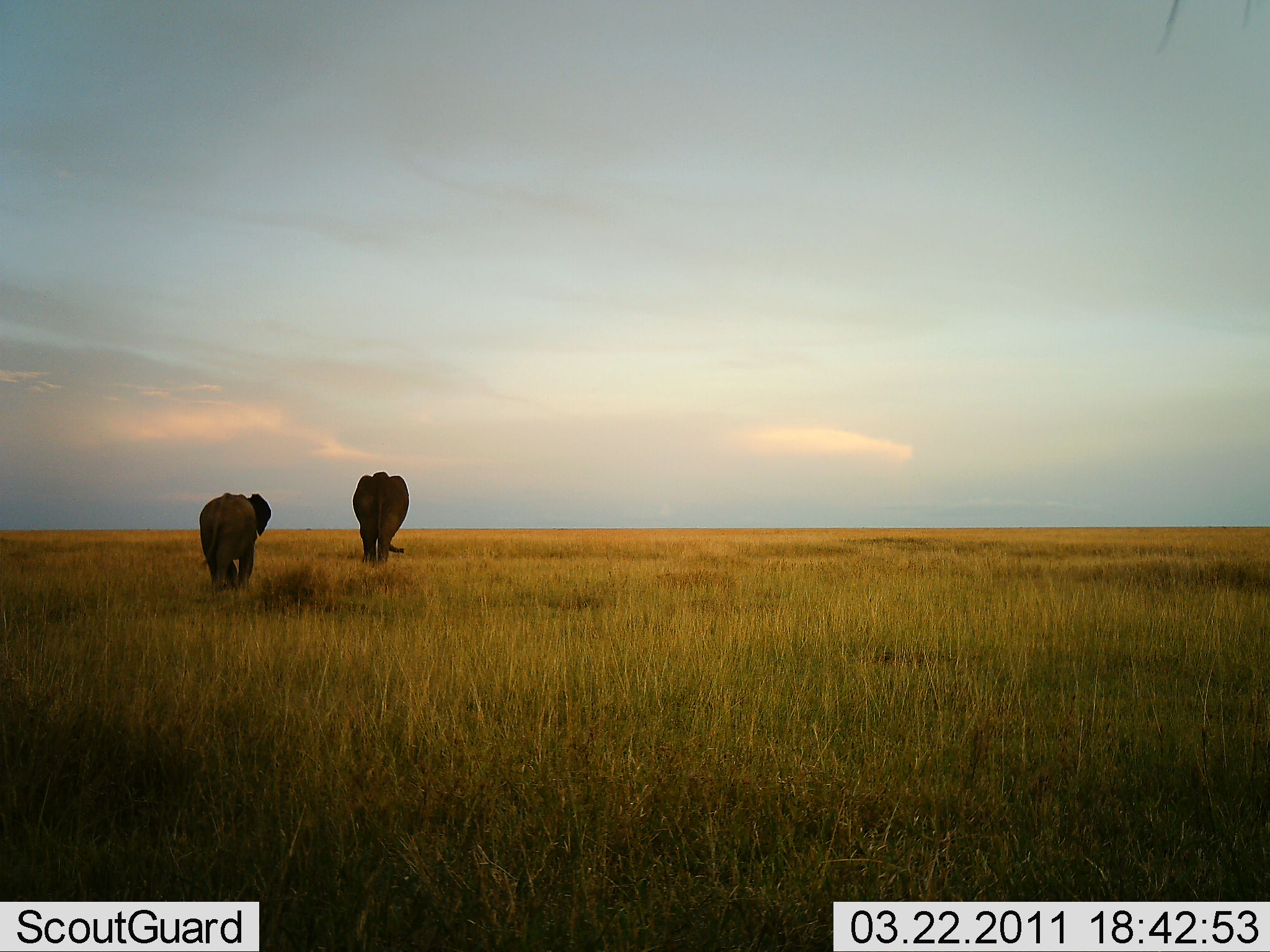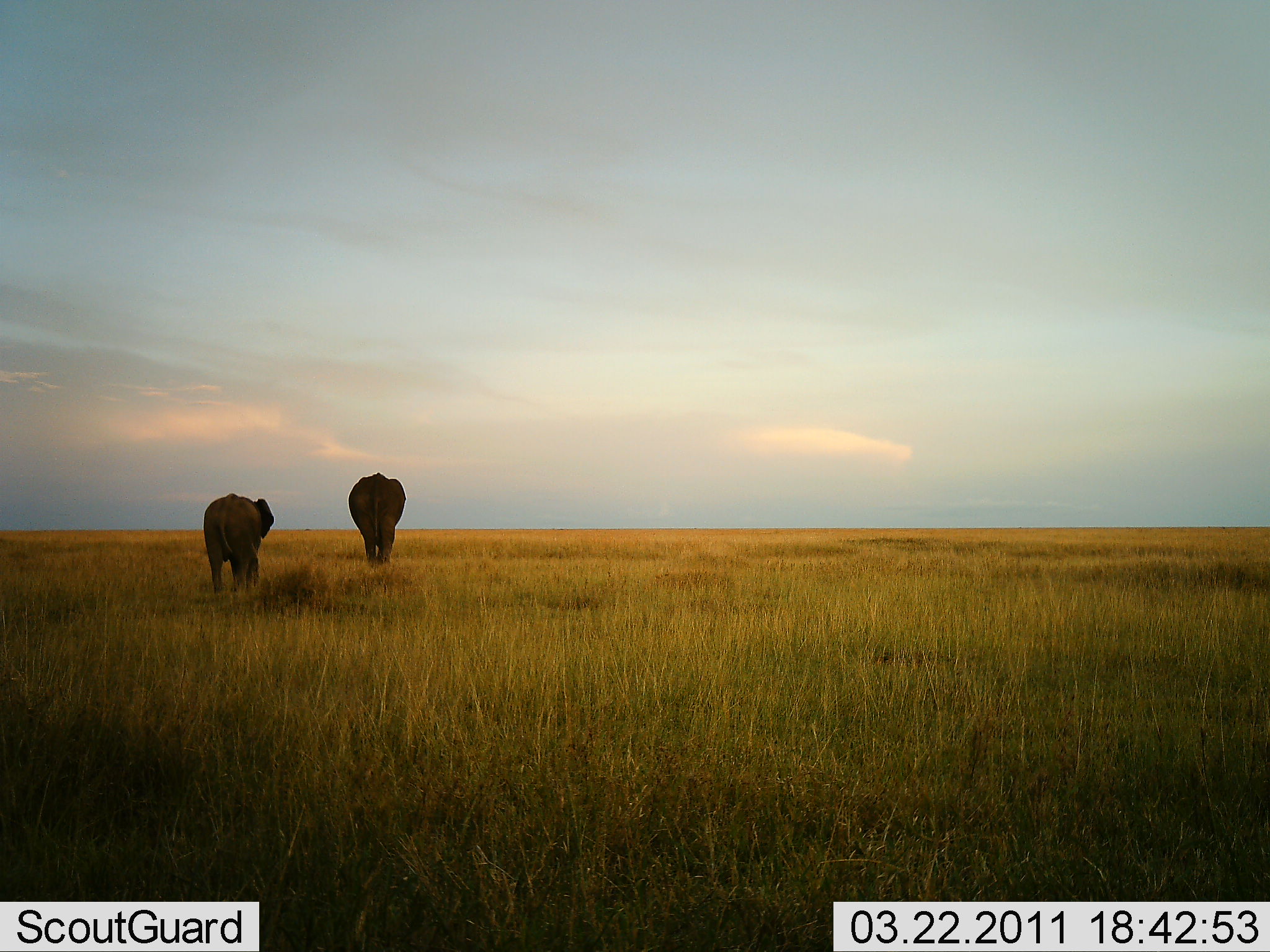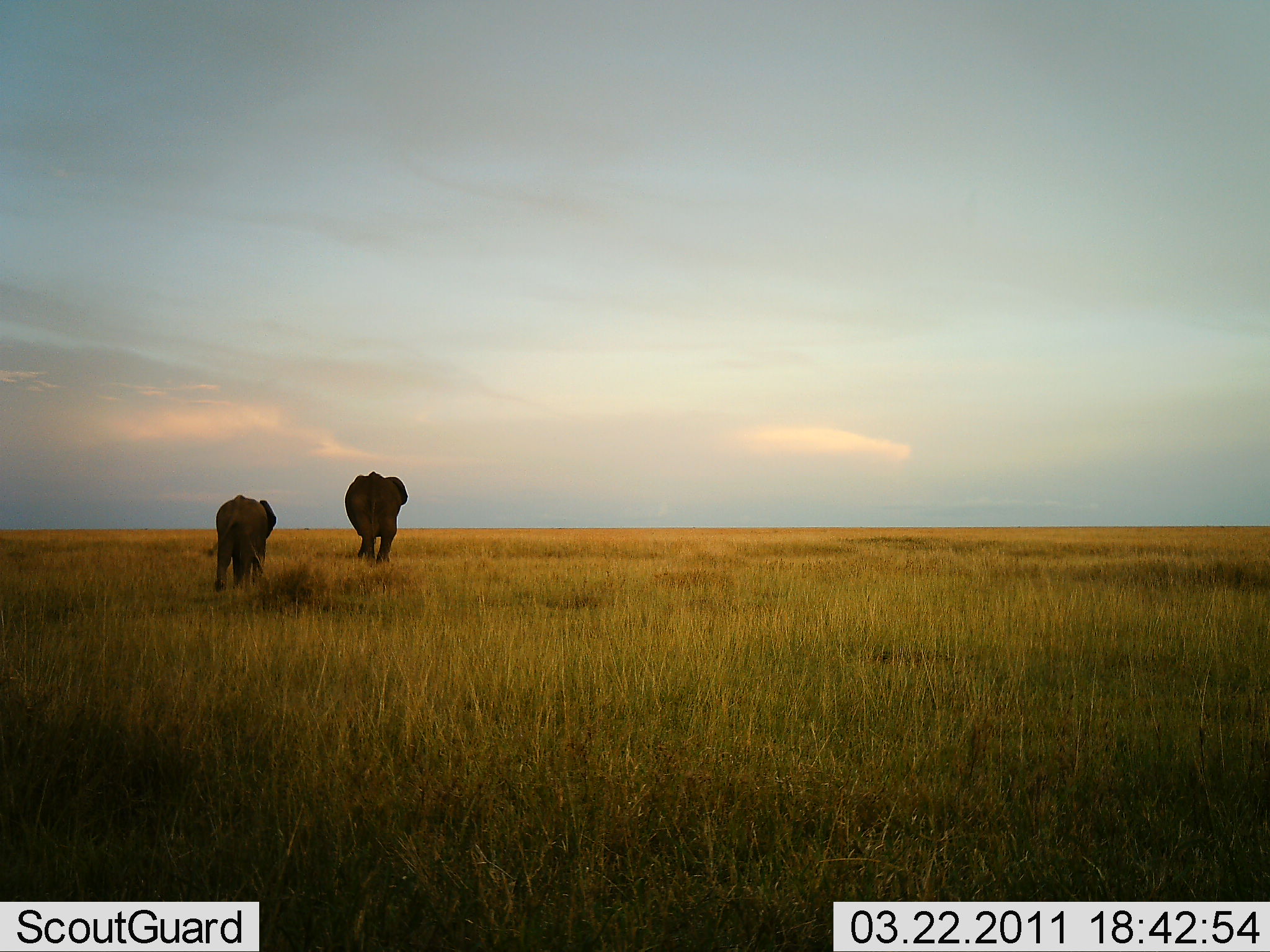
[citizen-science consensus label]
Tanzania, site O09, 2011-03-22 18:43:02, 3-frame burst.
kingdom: Animalia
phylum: Chordata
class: Mammalia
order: Proboscidea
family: Elephantidae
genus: Loxodonta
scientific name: Loxodonta africana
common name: african bush elephant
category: elephant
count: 2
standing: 18%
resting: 0%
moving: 100%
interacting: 0%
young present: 0%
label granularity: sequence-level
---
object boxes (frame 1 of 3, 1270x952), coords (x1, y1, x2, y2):
animal: (198, 492, 272, 595); (351, 470, 410, 565)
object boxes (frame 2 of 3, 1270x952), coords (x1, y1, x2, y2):
animal: (203, 491, 274, 598); (346, 472, 406, 570)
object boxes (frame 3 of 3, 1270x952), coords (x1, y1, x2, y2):
animal: (343, 470, 409, 565); (215, 494, 276, 592)